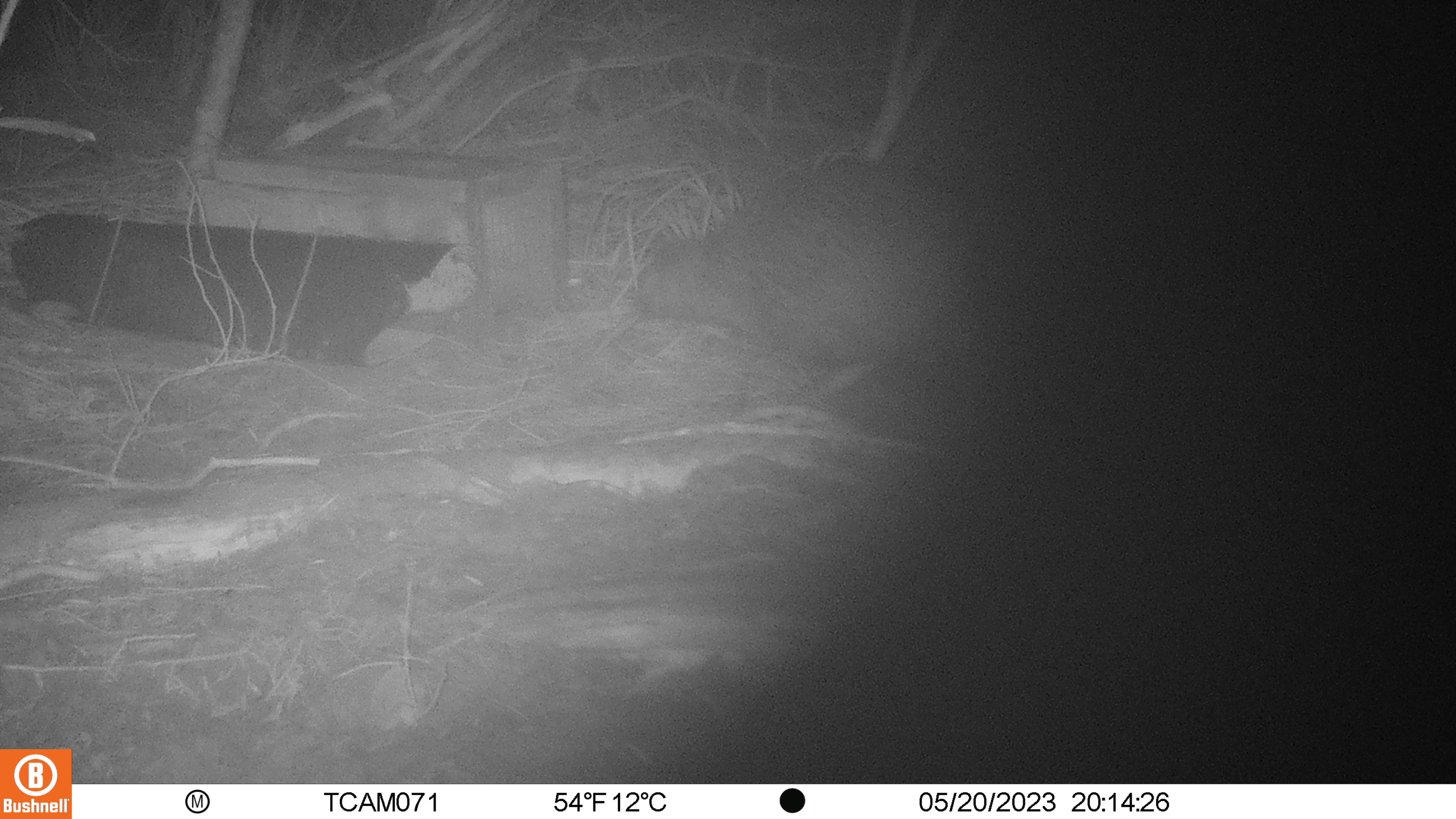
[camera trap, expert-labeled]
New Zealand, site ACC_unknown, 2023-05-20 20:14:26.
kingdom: Animalia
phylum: Chordata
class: Aves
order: Apterygiformes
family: Apterygidae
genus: Apteryx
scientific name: Apteryx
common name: kiwi